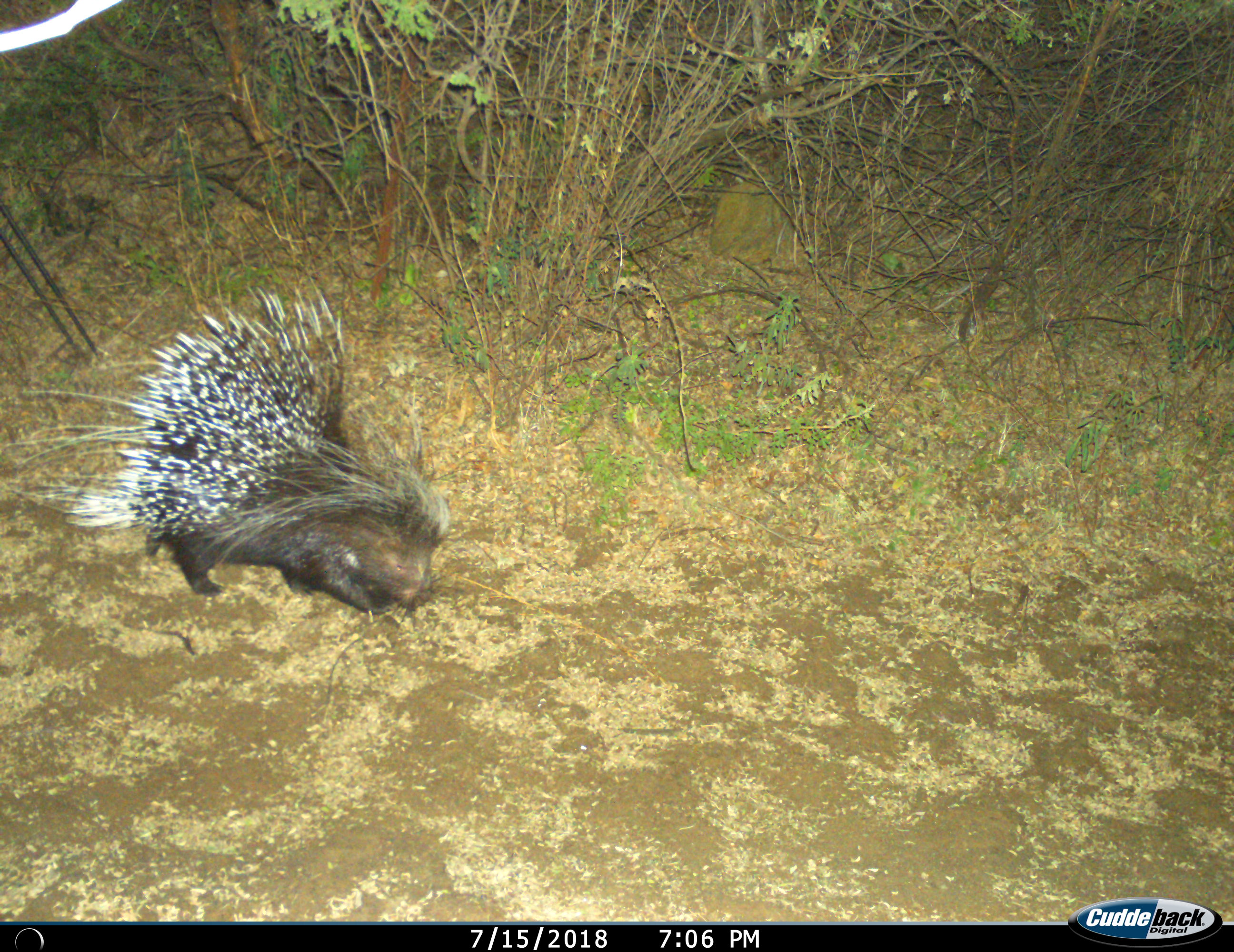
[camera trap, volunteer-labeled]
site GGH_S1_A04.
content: unidentified animal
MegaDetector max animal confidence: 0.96